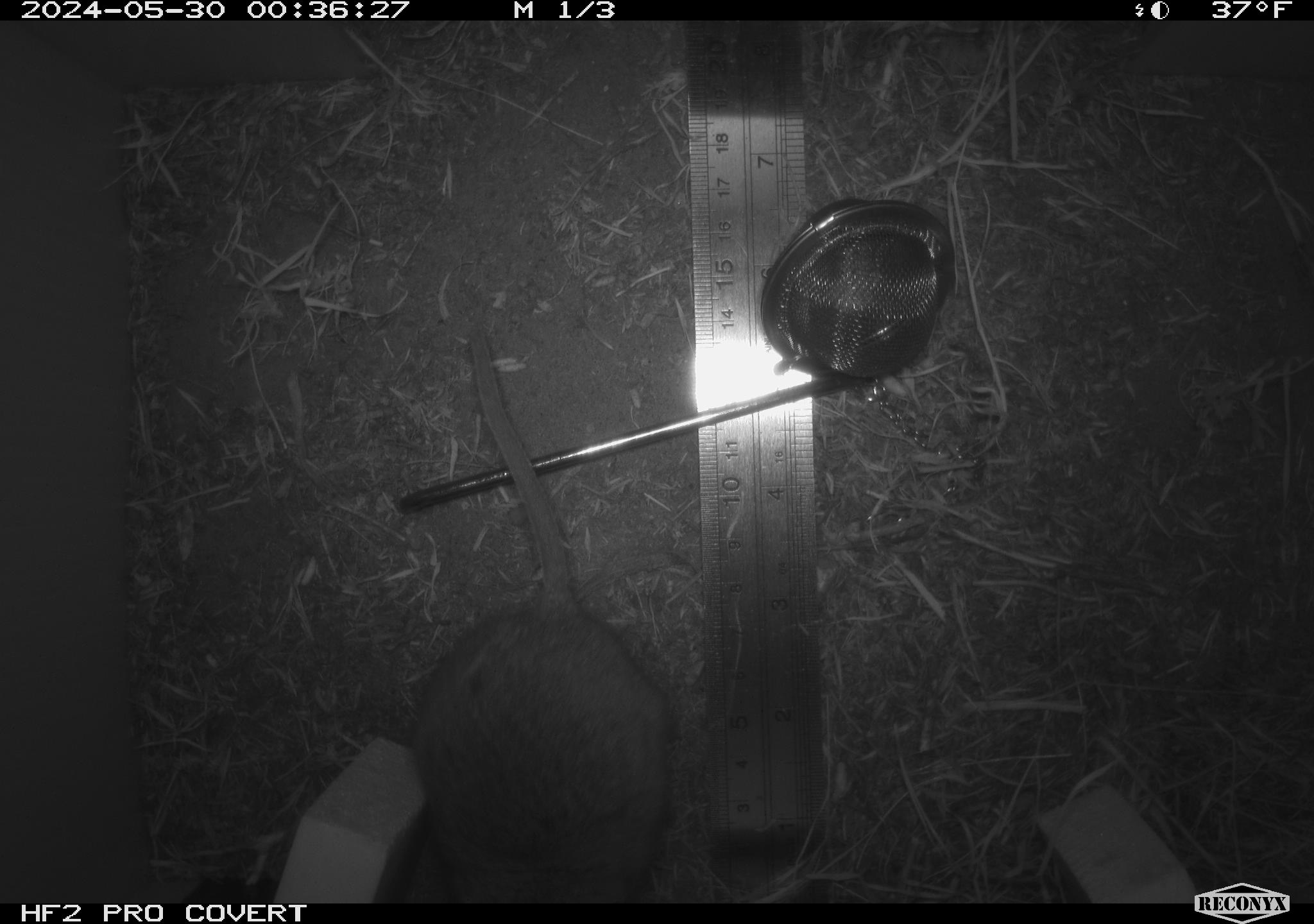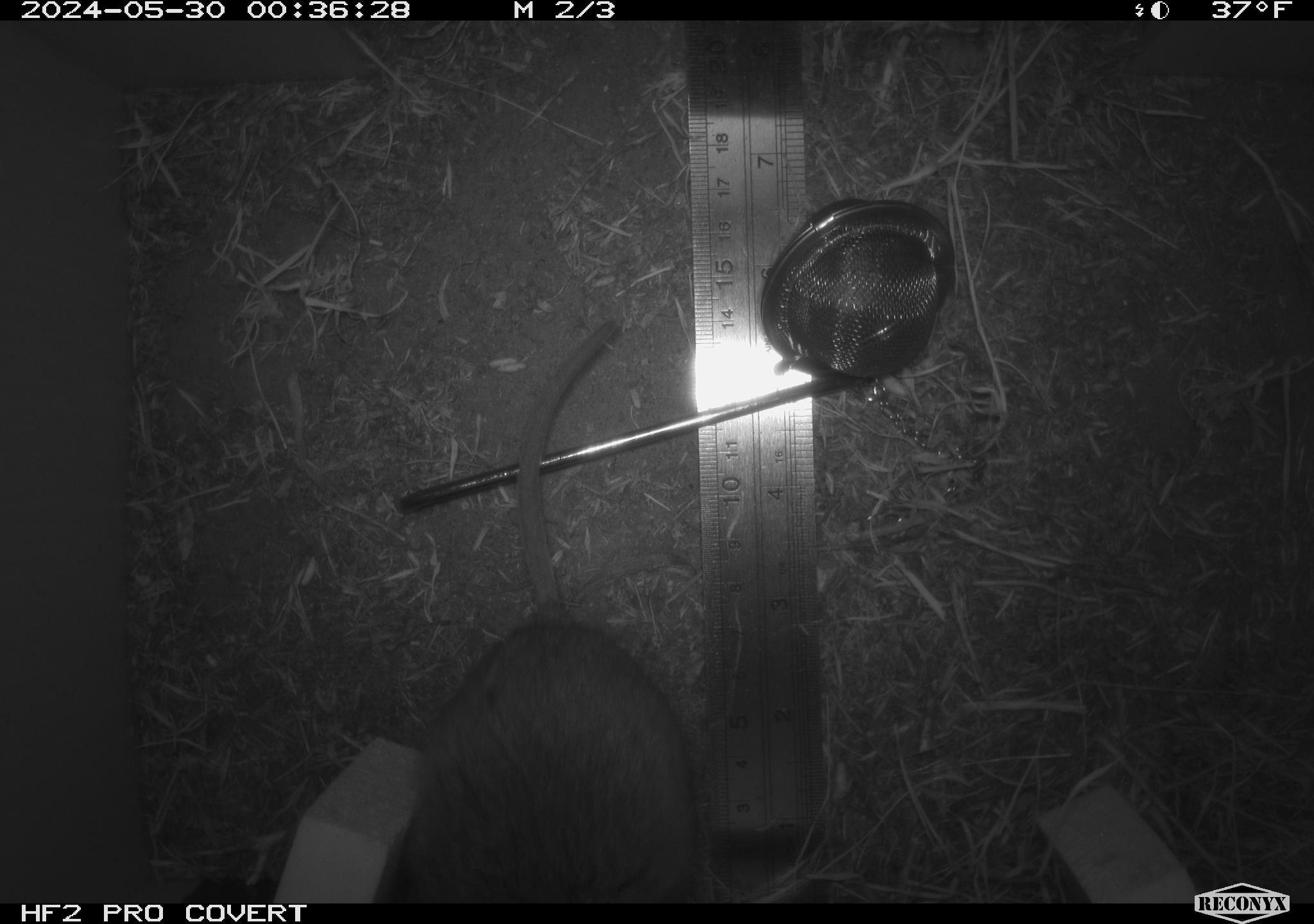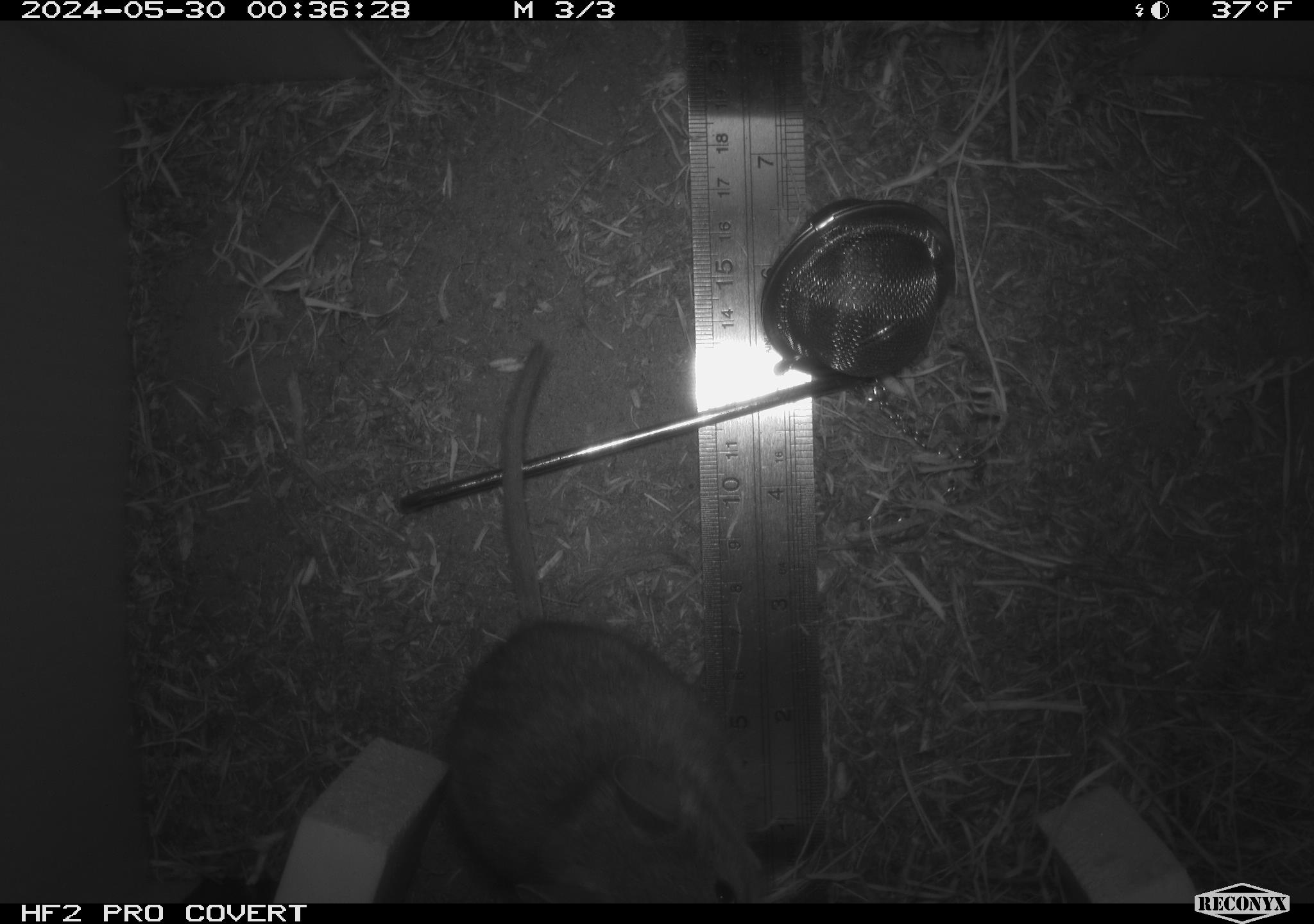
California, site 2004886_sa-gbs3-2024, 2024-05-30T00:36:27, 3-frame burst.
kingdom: Animalia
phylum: Chordata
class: Mammalia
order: Rodentia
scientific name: Rodentia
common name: woodrat or rat or mouse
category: woodrat or rat or mouse species